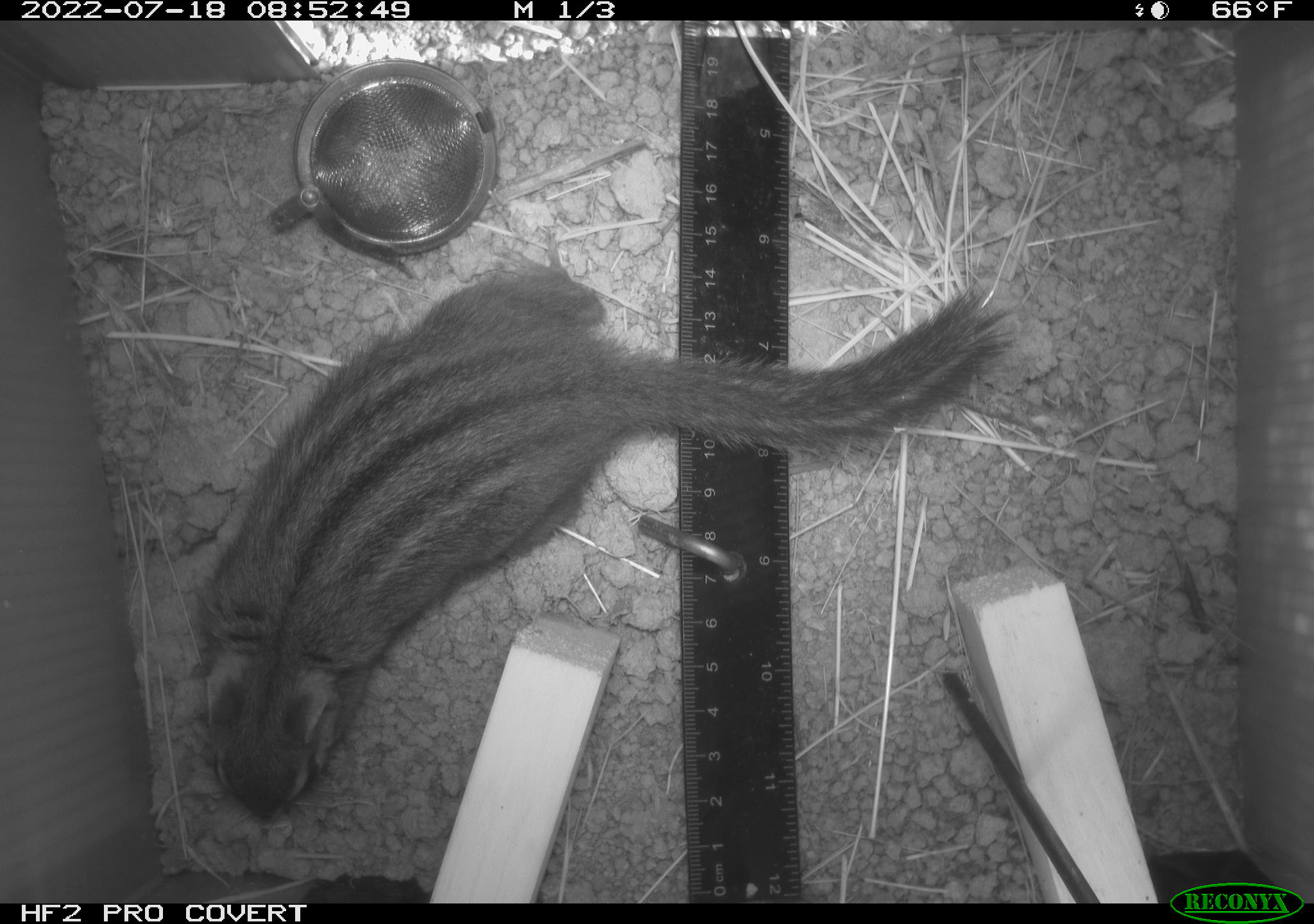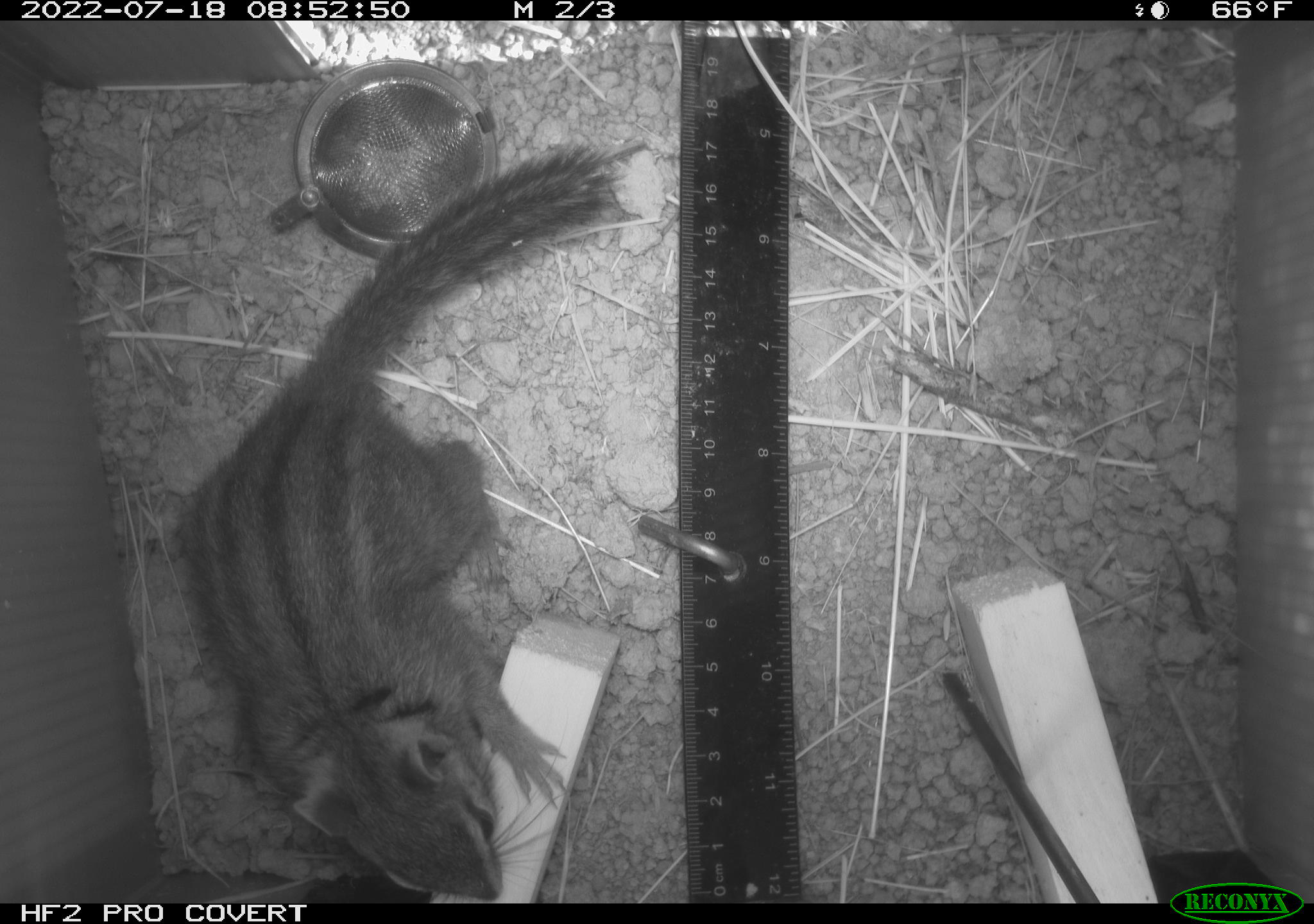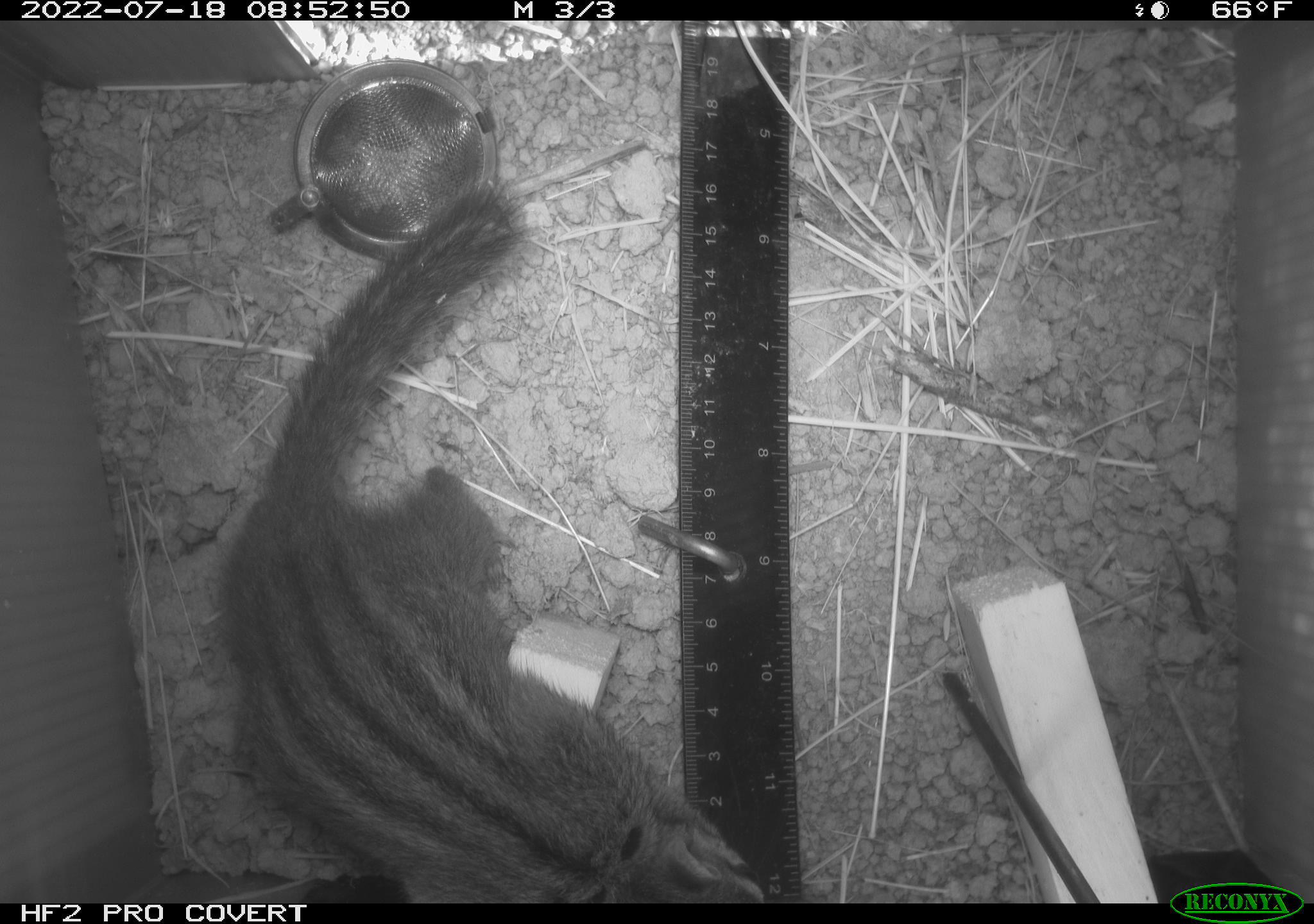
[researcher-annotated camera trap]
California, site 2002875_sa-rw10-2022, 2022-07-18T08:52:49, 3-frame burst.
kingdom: Animalia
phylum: Chordata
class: Mammalia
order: Rodentia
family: Sciuridae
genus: Neotamias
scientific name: Neotamias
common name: western chipmunks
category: neotamias species